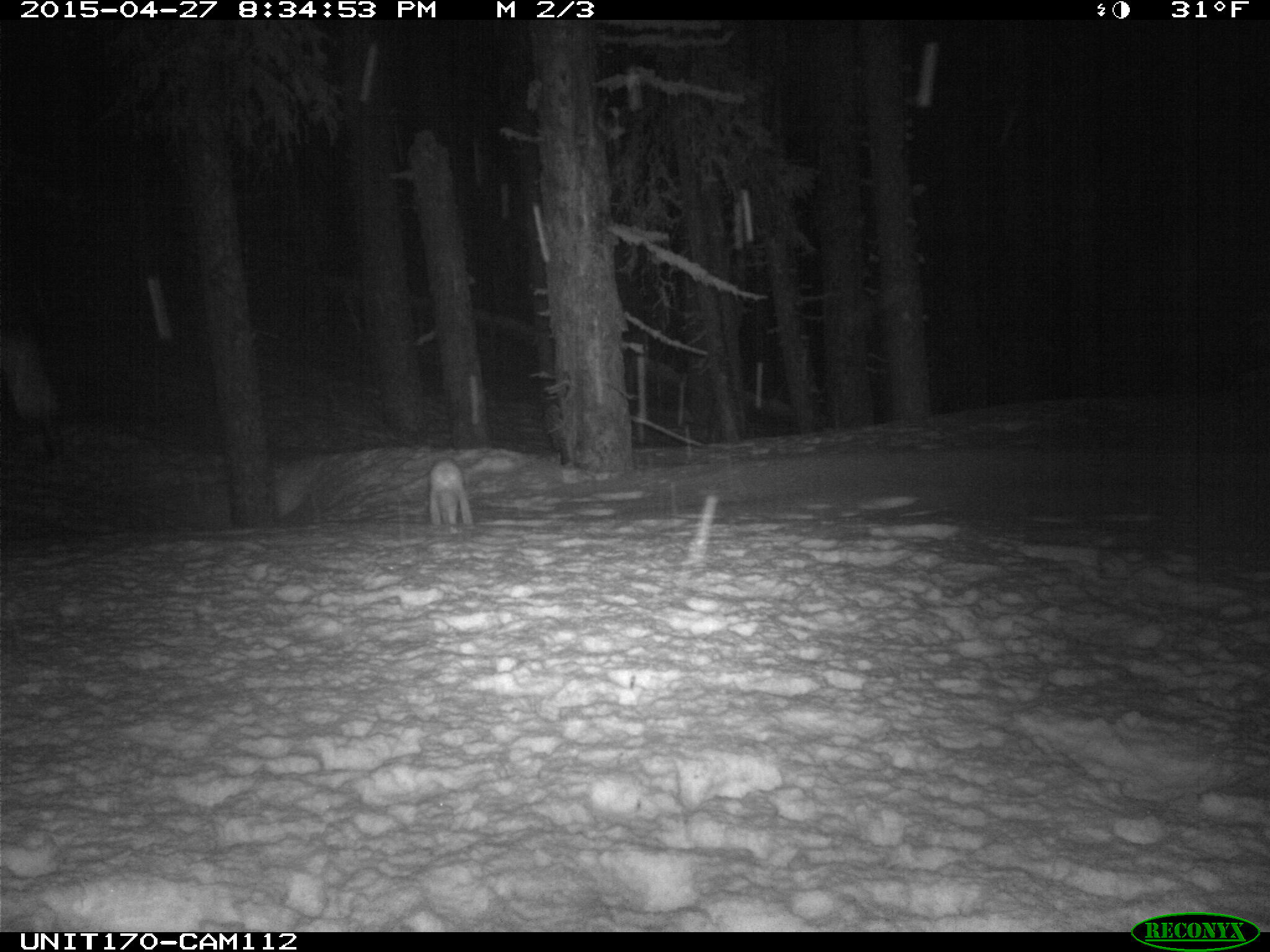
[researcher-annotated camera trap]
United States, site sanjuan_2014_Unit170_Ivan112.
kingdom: Animalia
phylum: Chordata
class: Mammalia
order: Lagomorpha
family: Leporidae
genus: Lepus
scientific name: Lepus americanus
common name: snowshoe hare